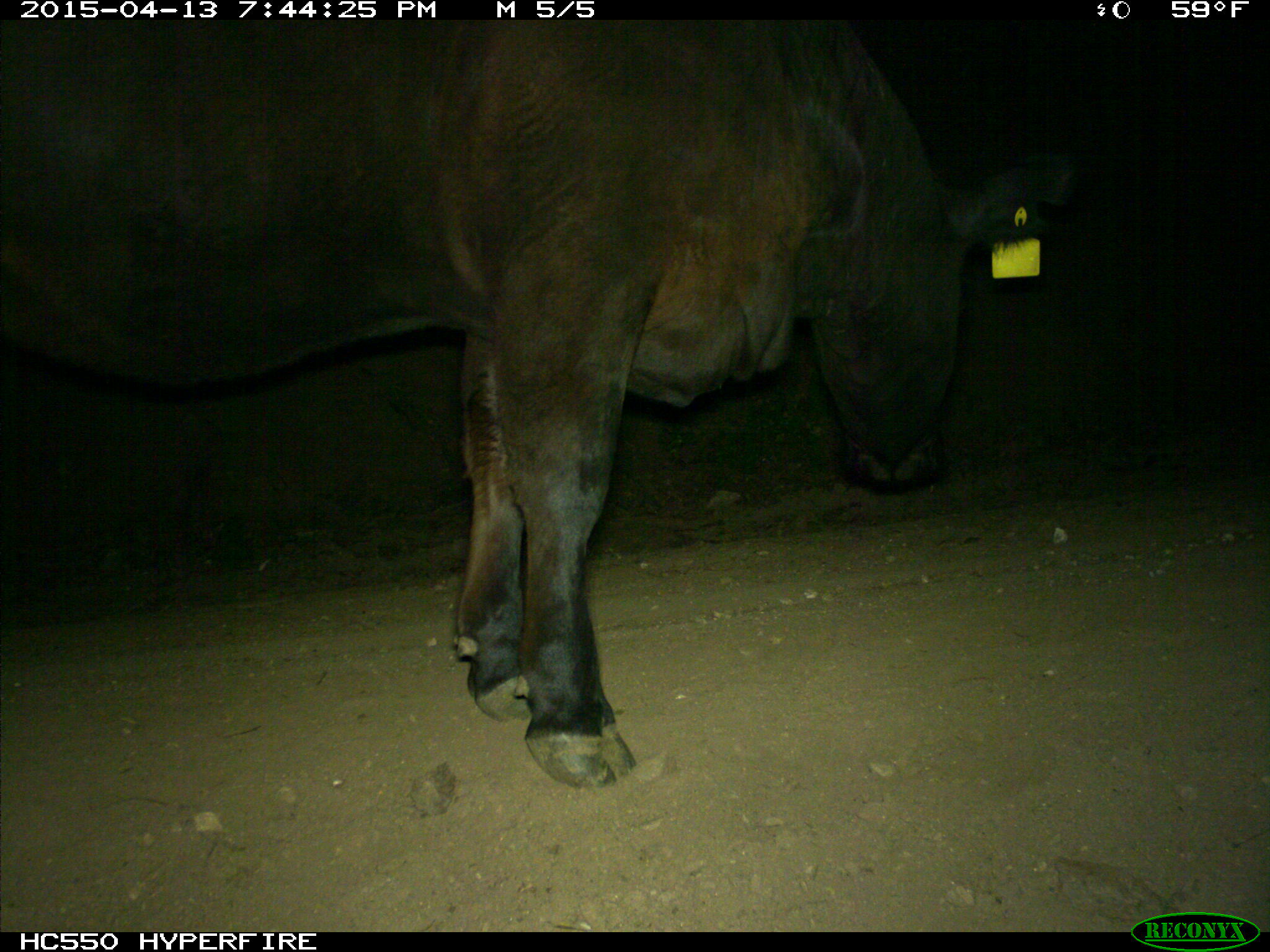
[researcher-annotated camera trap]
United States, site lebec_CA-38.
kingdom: Animalia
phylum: Chordata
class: Mammalia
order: Artiodactyla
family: Bovidae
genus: Bos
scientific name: Bos taurus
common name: domestic cow